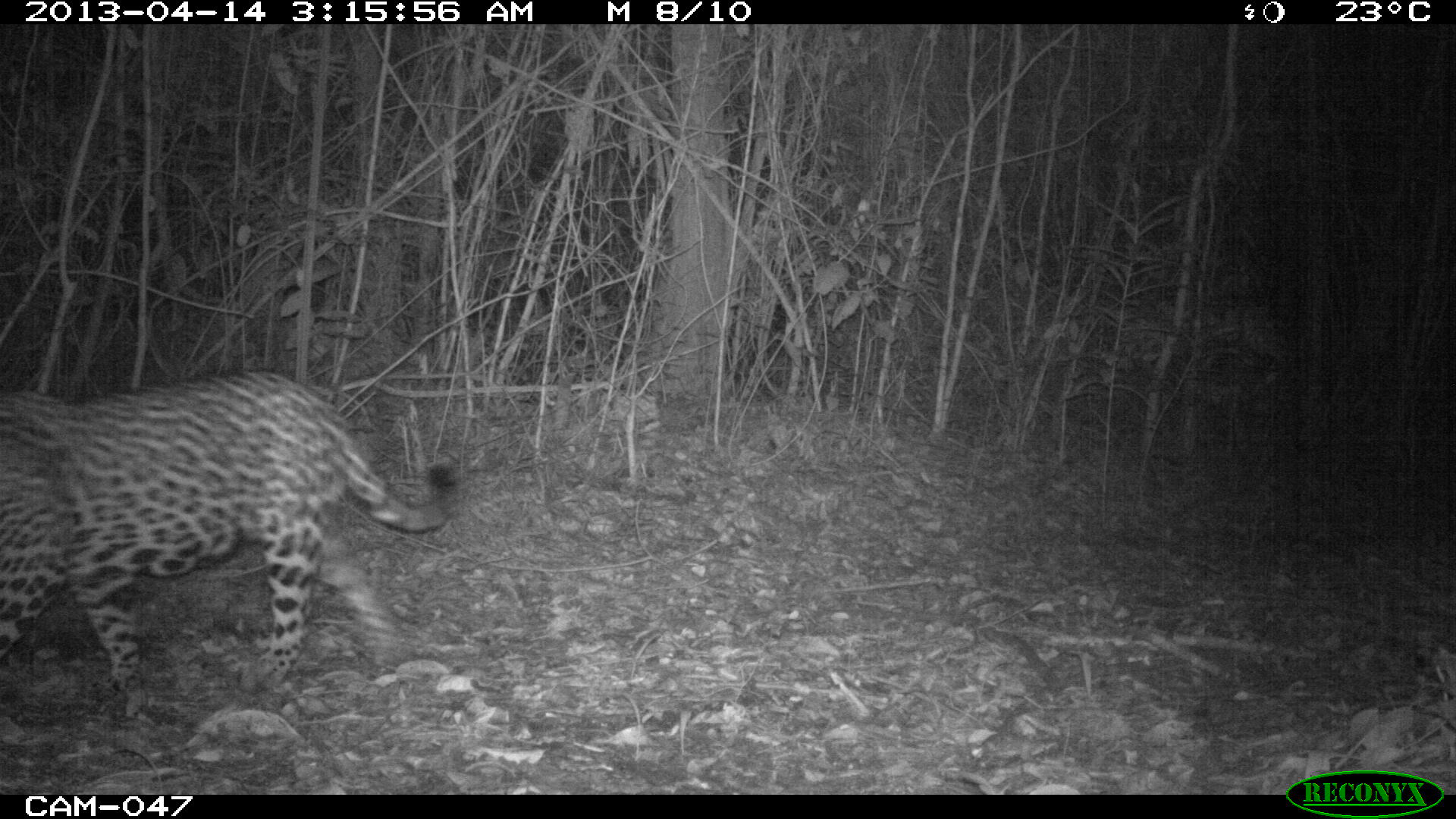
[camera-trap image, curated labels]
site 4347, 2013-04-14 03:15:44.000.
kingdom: Animalia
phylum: Chordata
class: Mammalia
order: Carnivora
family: Felidae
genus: Panthera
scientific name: Panthera onca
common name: jaguar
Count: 1.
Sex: male.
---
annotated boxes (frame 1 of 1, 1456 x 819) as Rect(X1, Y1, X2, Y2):
panthera onca: Rect(0, 373, 460, 709)